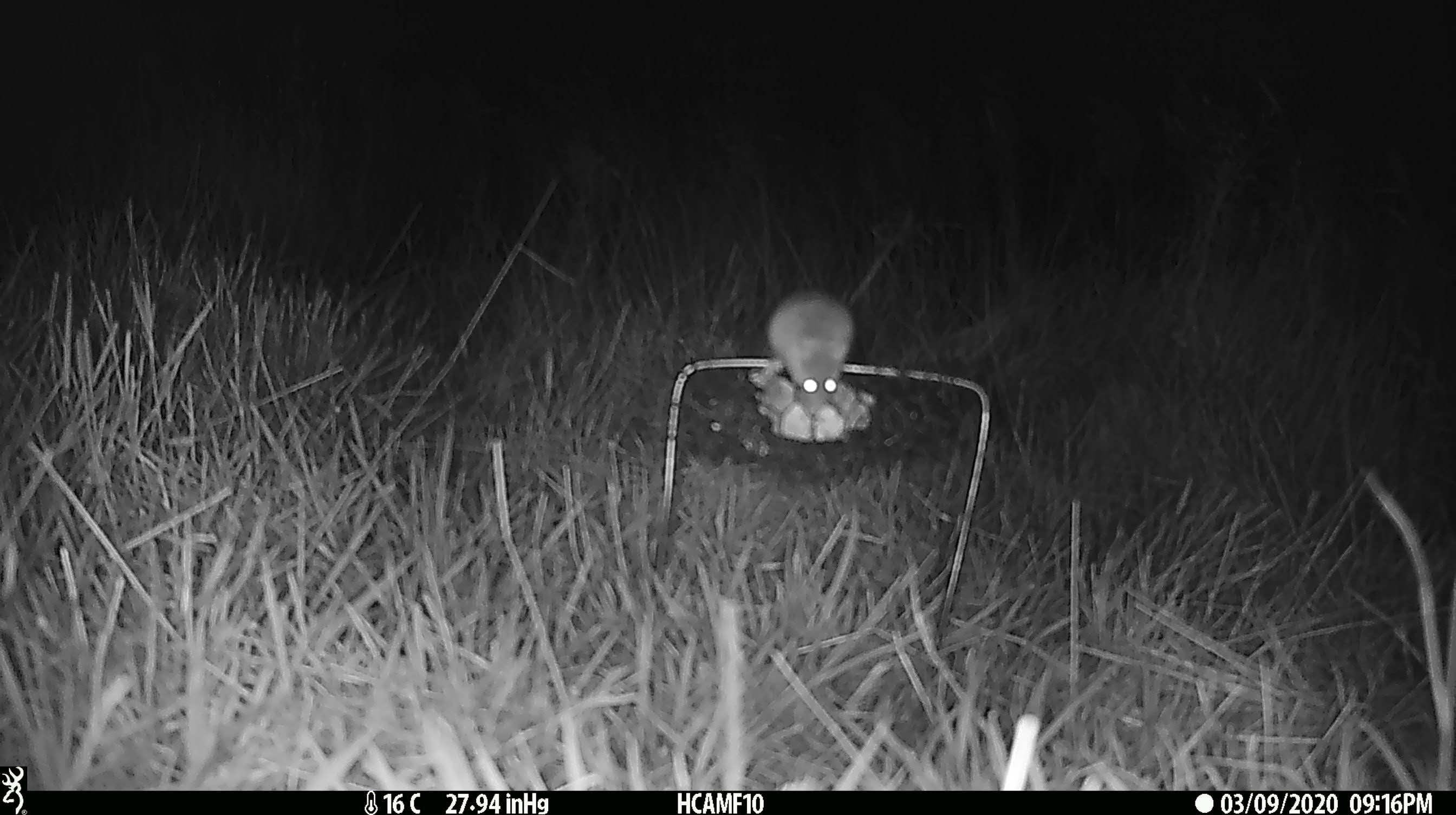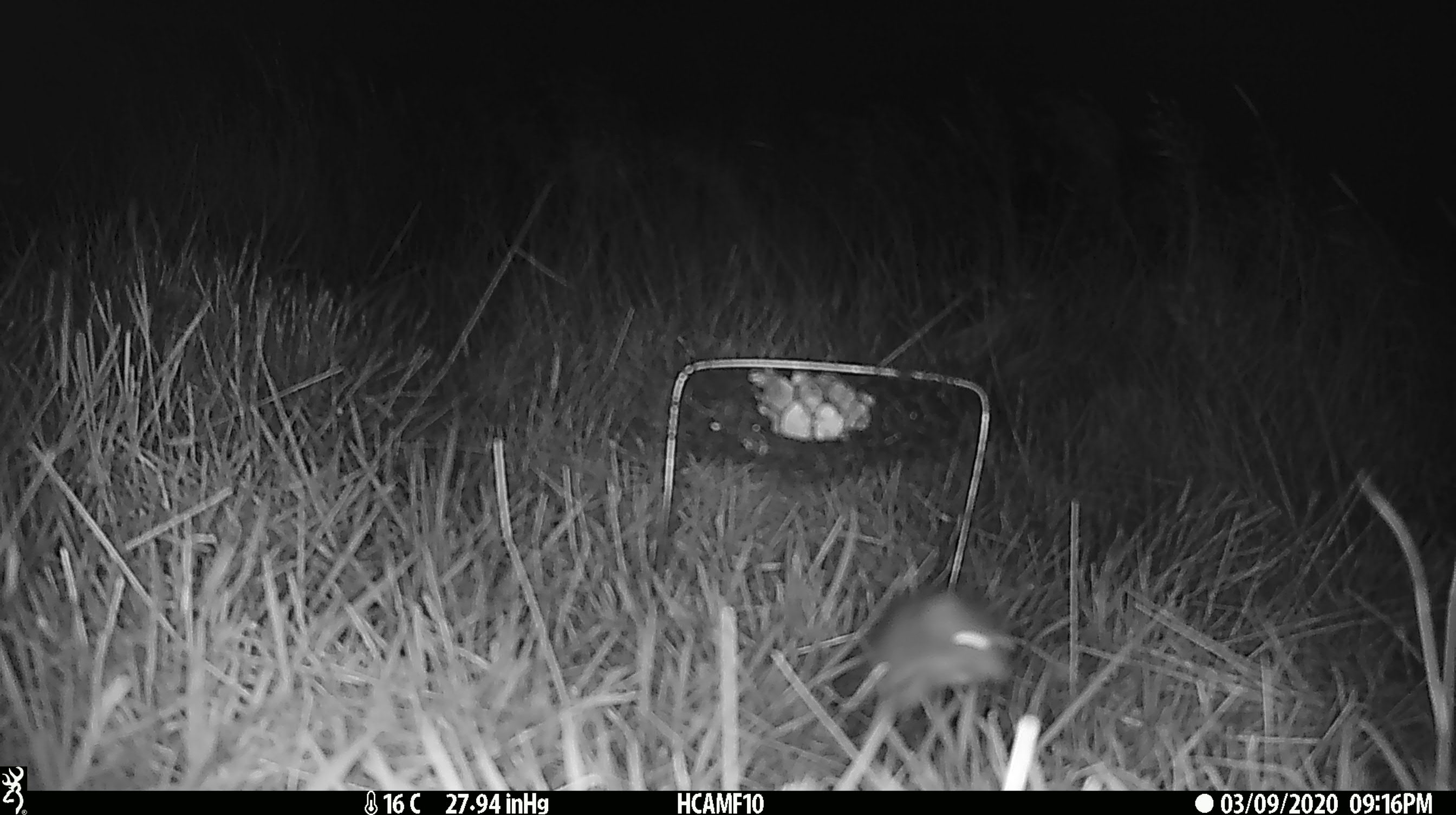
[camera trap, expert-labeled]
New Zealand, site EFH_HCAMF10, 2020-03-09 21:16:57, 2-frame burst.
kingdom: Animalia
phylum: Chordata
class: Mammalia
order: Rodentia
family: Muridae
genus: Mus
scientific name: Mus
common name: mouse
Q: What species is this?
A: Mouse (Mus).